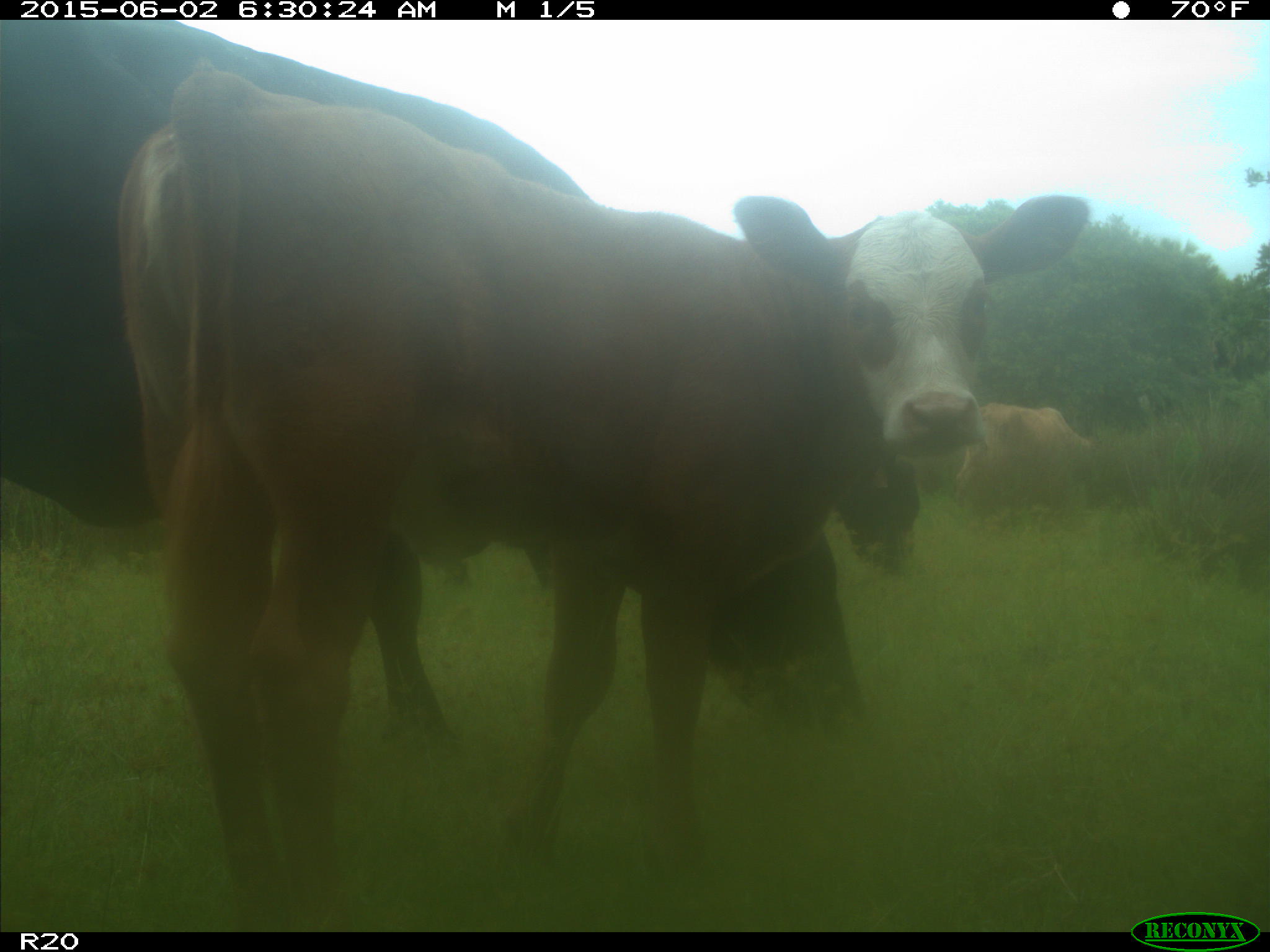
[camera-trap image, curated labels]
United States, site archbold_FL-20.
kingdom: Animalia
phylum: Chordata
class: Mammalia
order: Artiodactyla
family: Bovidae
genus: Bos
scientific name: Bos taurus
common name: domestic cow